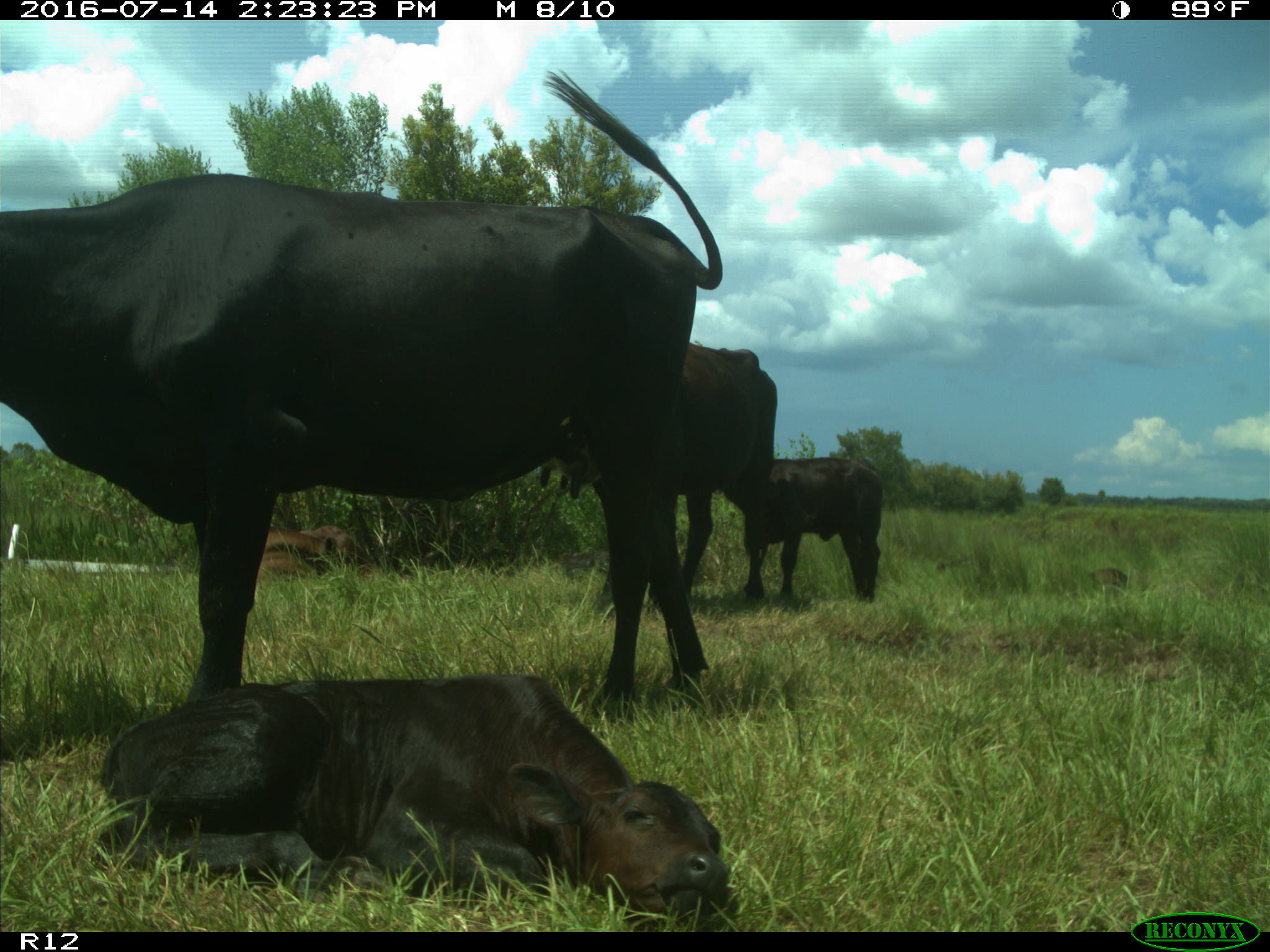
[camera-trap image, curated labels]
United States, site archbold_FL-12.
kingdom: Animalia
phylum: Chordata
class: Mammalia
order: Artiodactyla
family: Bovidae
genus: Bos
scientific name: Bos taurus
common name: domestic cow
Bos taurus (domestic cow).